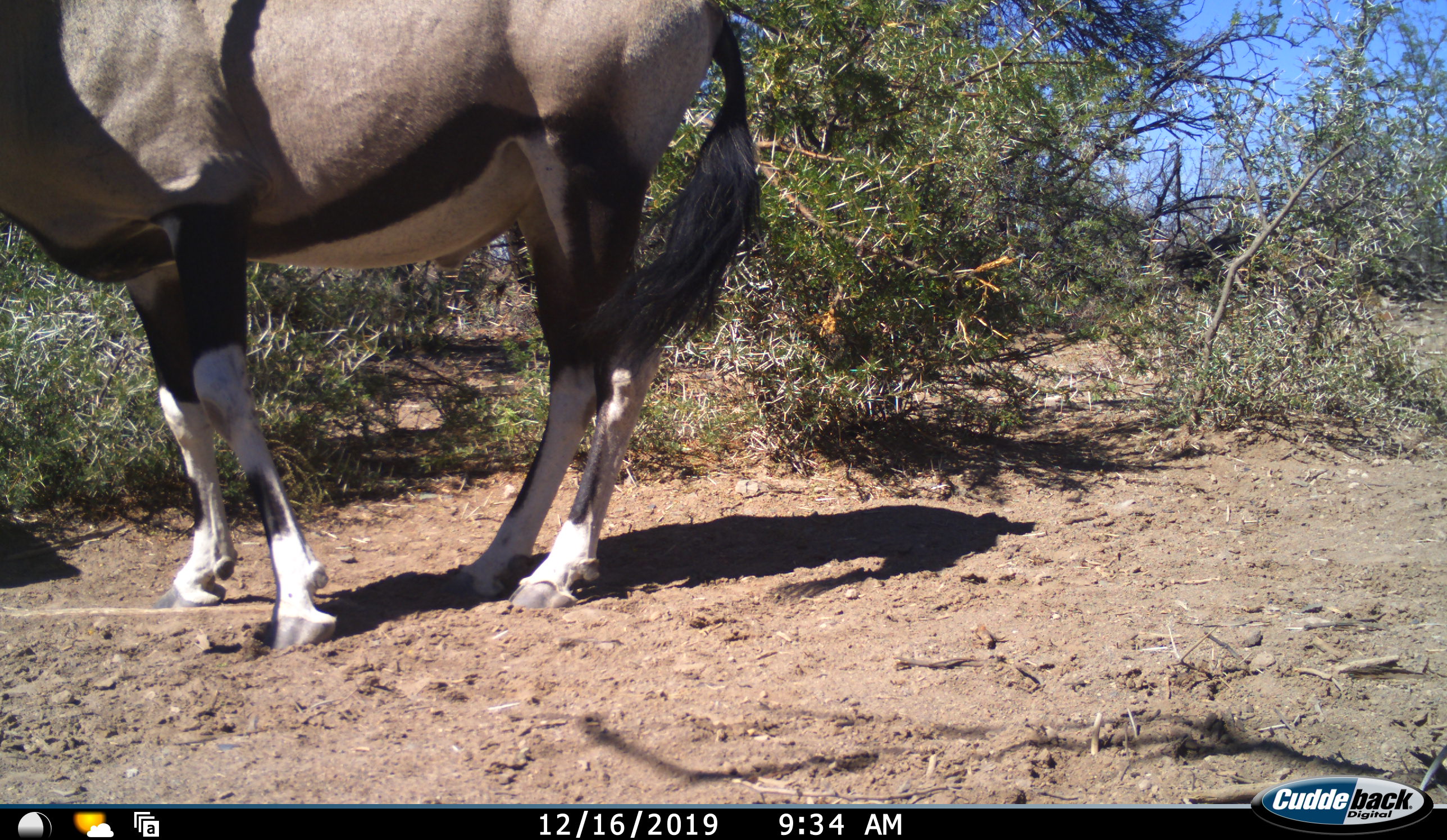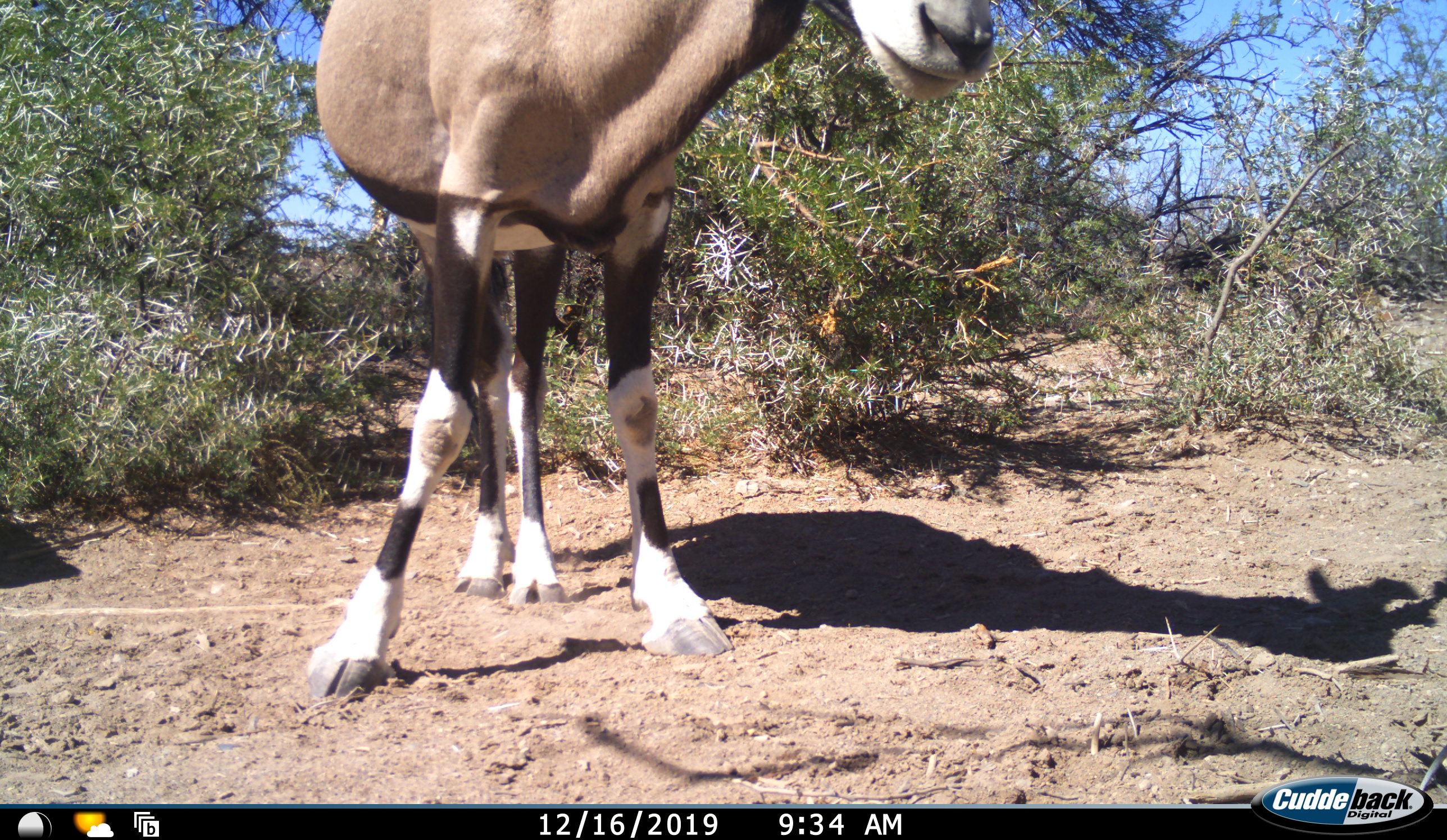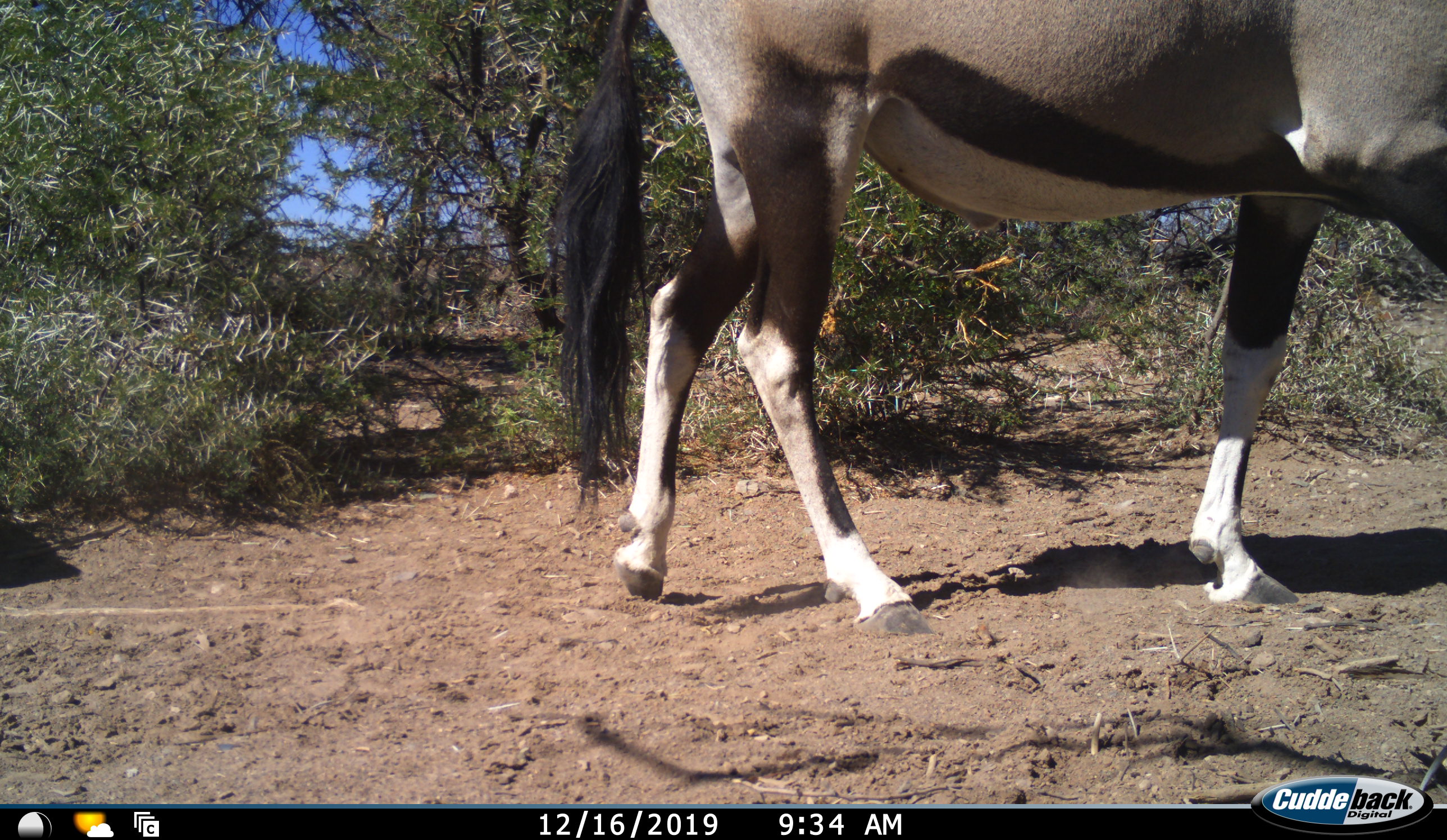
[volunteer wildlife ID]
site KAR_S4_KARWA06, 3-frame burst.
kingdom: Animalia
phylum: Chordata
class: Mammalia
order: Artiodactyla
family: Bovidae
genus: Oryx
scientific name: Oryx gazella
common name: gemsbok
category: oryx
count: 1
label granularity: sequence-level